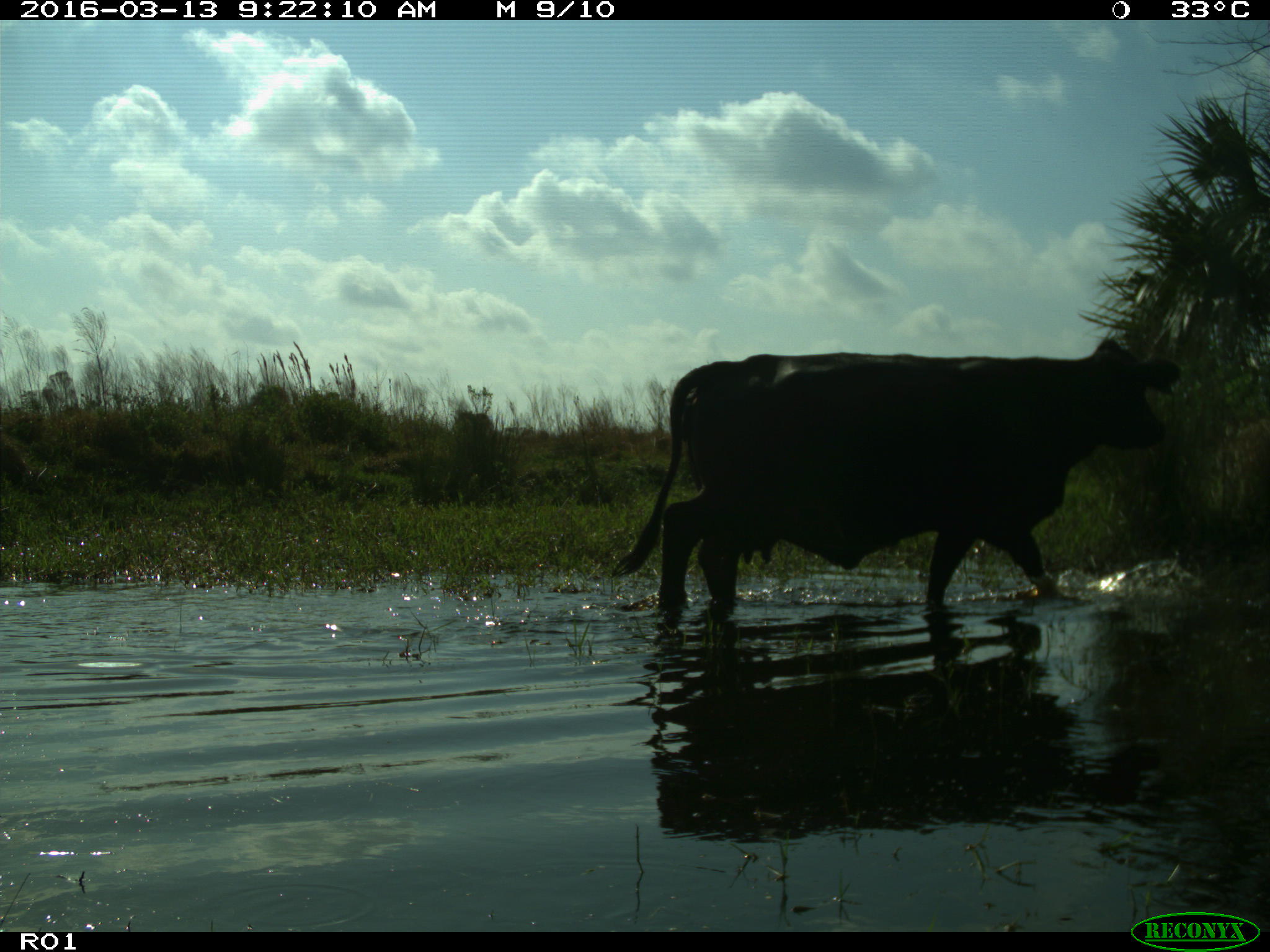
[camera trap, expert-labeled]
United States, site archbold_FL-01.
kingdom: Animalia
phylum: Chordata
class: Mammalia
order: Artiodactyla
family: Bovidae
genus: Bos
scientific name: Bos taurus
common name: domestic cow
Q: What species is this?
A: Bos taurus (domestic cow).